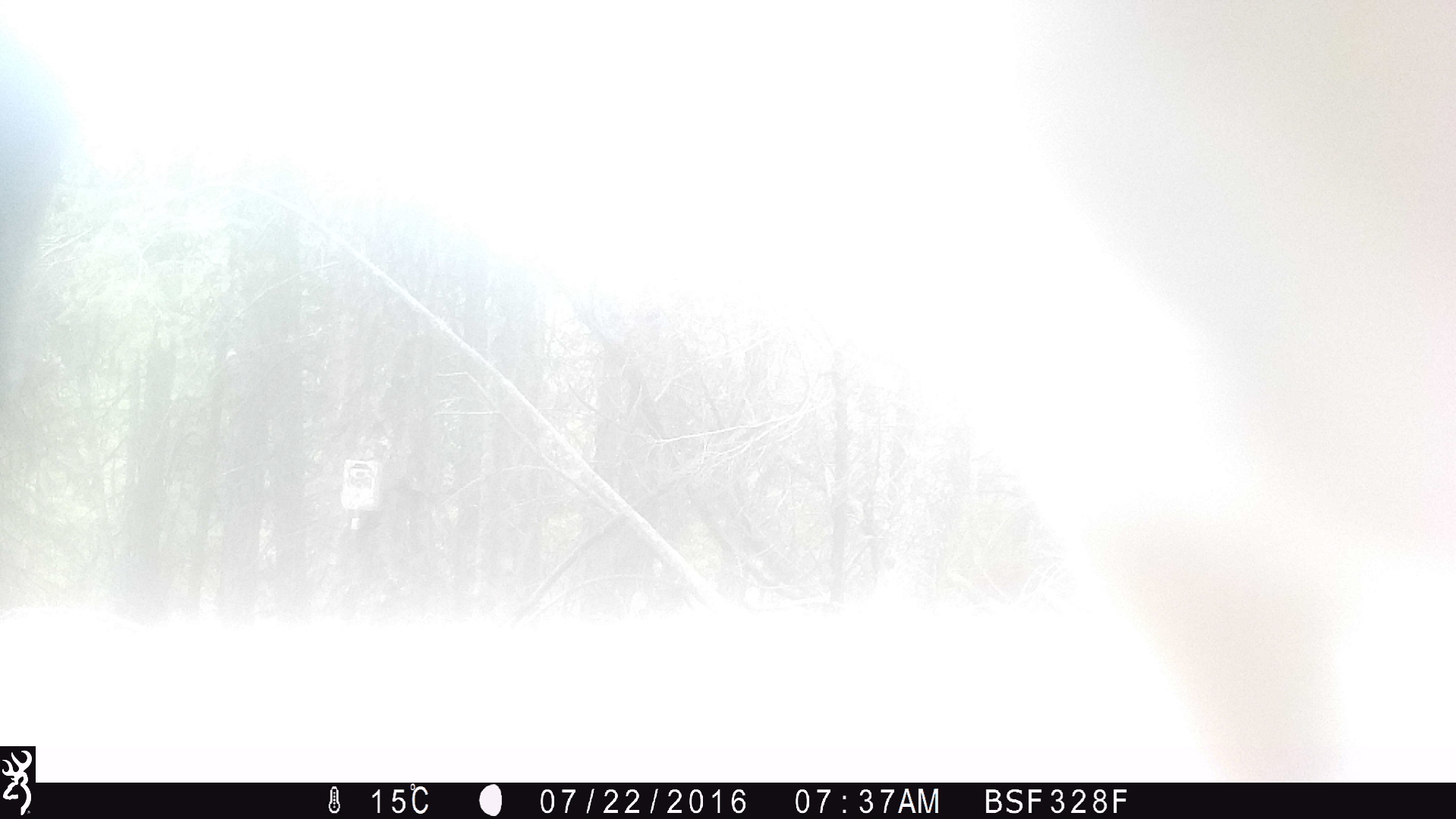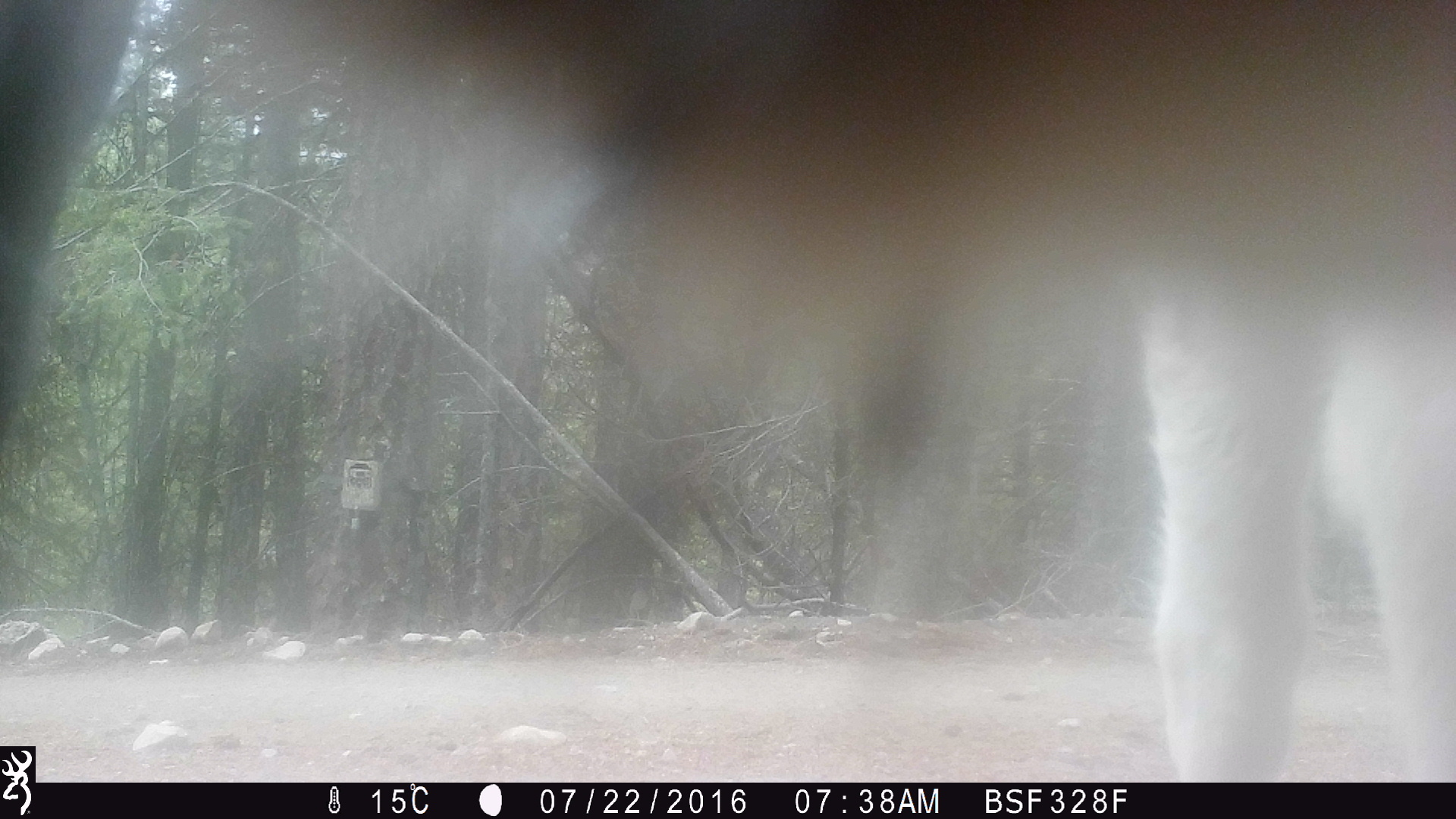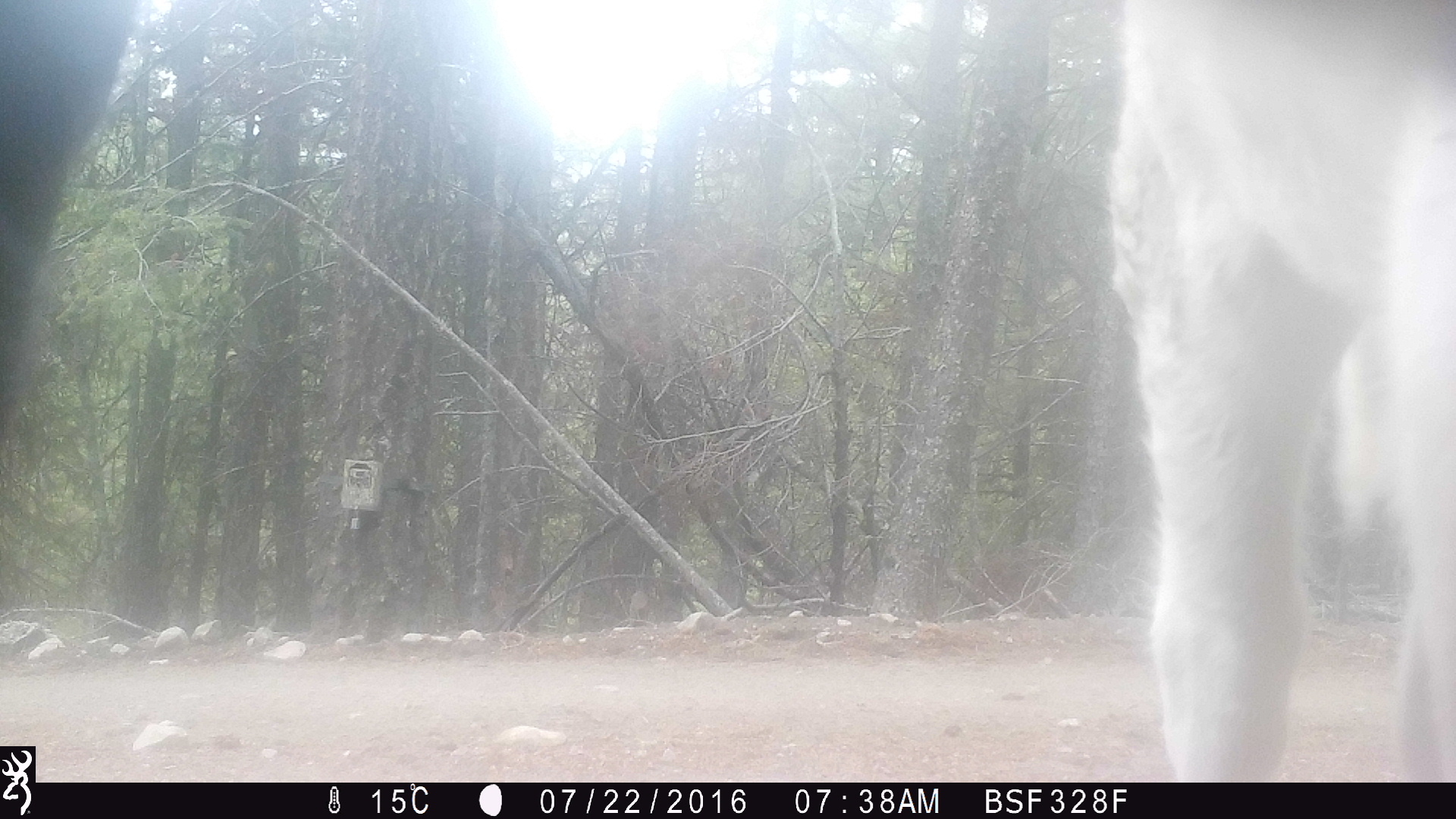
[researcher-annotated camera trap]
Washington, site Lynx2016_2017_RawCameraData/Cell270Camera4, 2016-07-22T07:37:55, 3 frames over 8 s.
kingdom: Animalia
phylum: Chordata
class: Mammalia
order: Artiodactyla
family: Bovidae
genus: Bos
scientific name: Bos taurus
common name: domestic cattle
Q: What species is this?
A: Domestic cattle (Bos taurus).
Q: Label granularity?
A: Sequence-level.